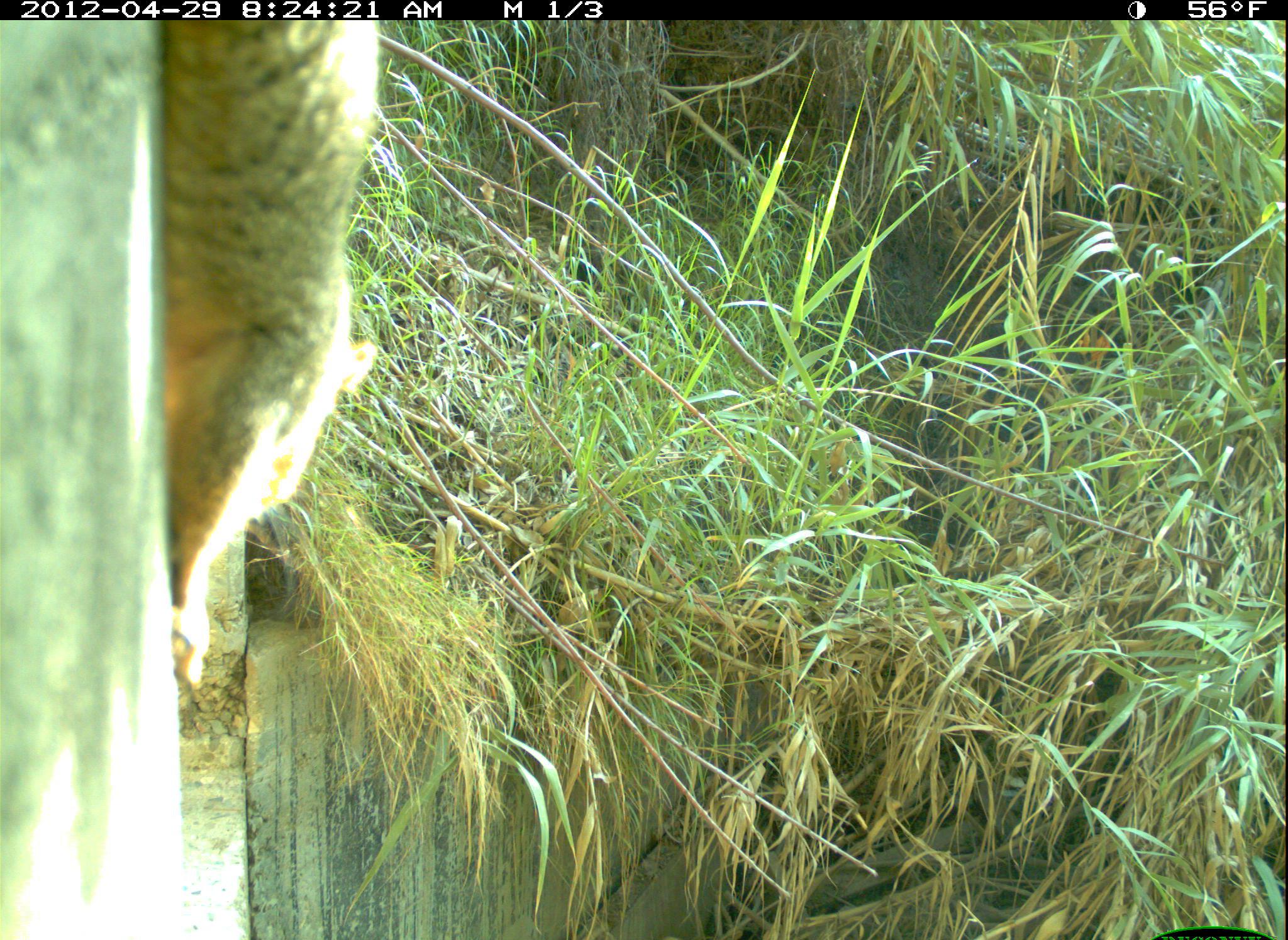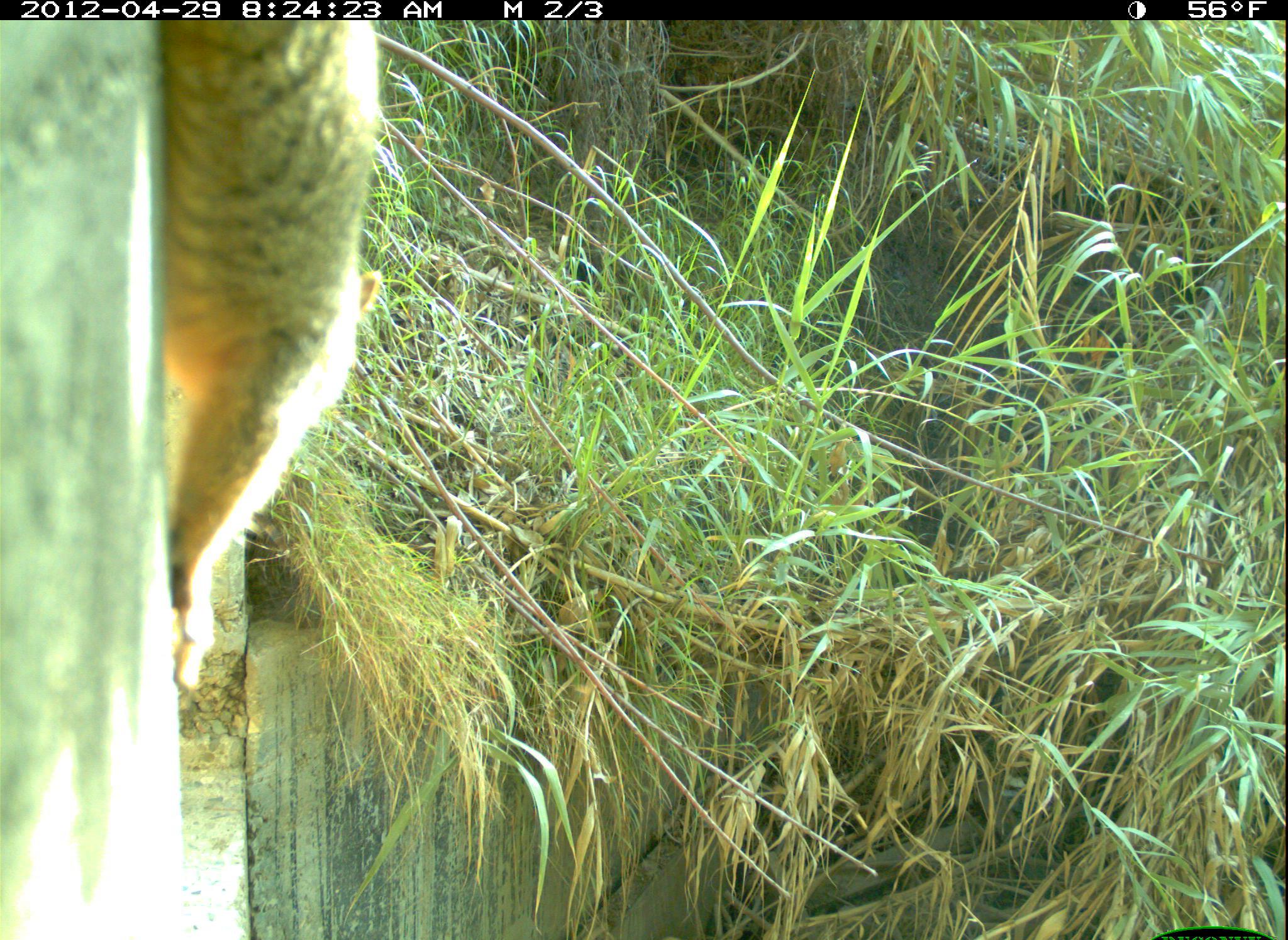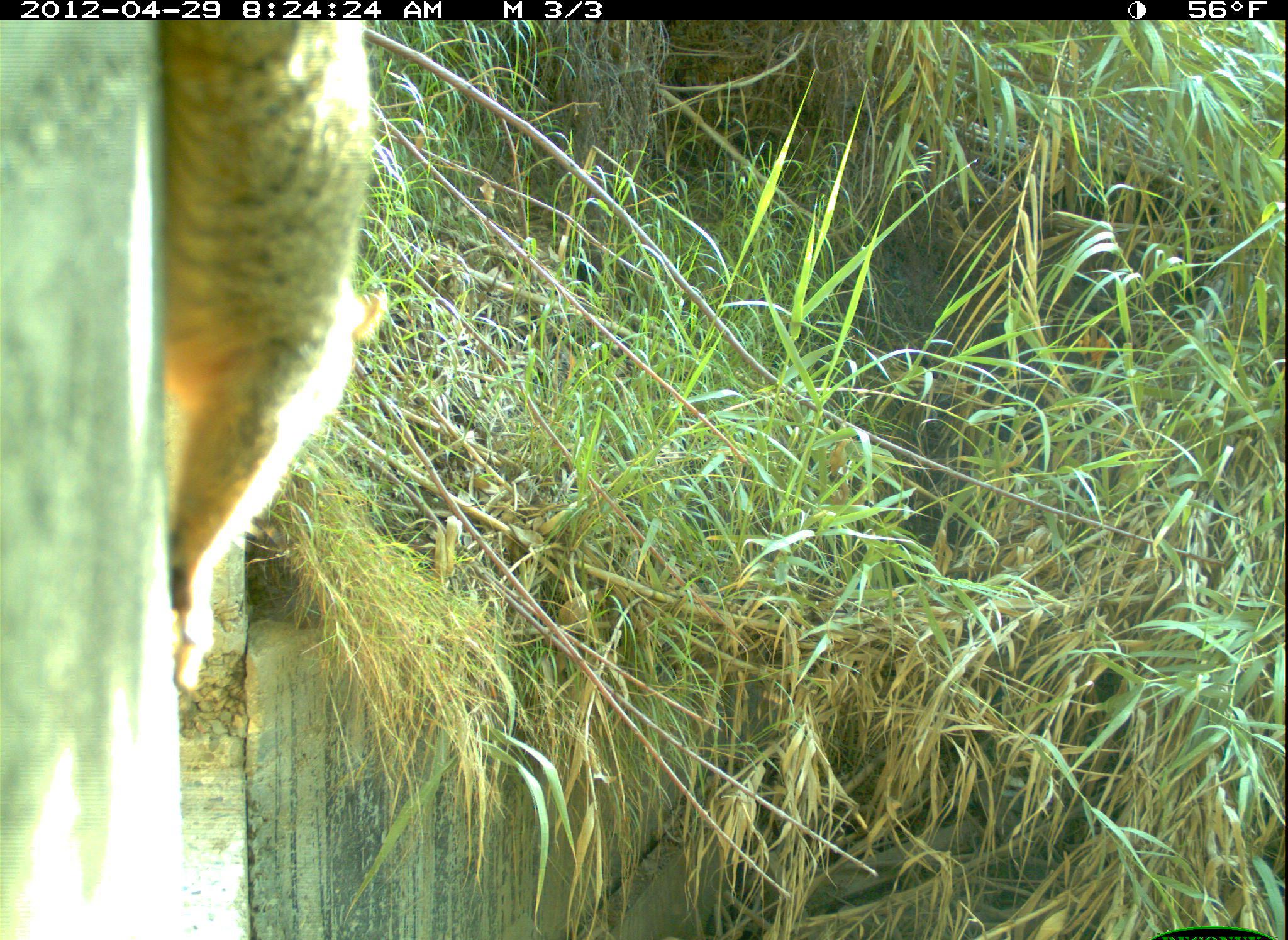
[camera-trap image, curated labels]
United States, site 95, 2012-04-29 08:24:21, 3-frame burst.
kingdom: Animalia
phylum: Chordata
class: Mammalia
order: Rodentia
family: Sciuridae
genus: Sciurus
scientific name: Sciurus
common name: squirrel